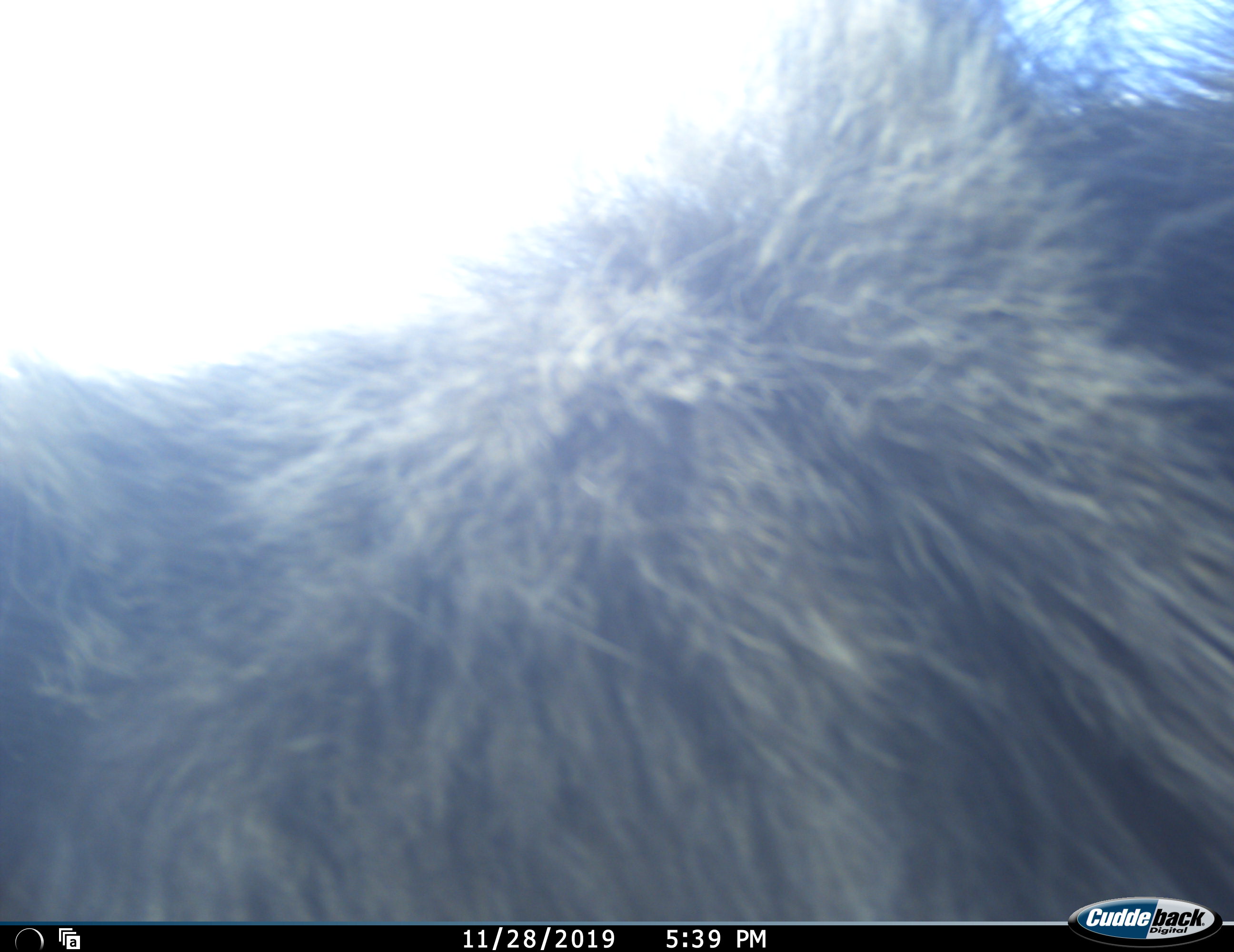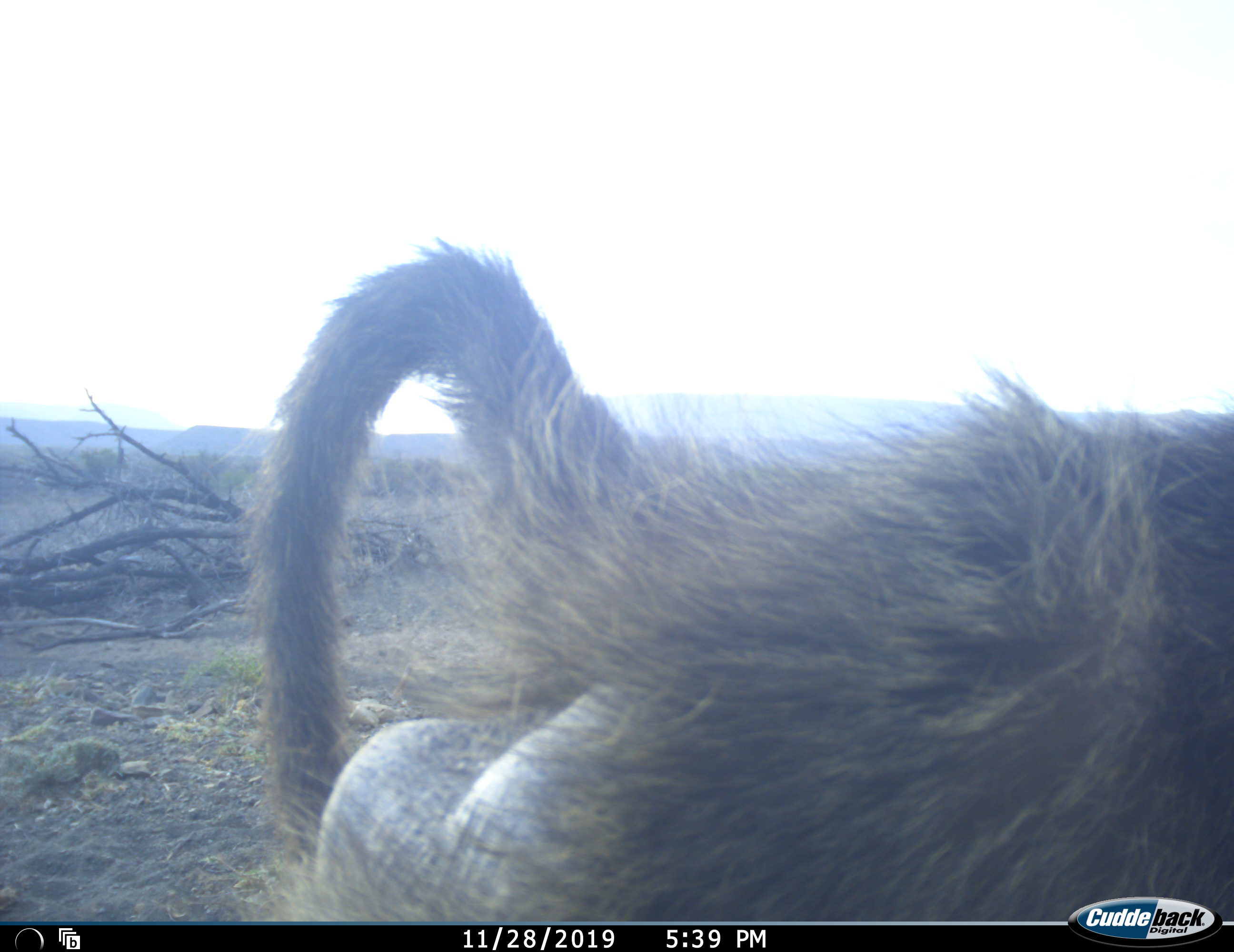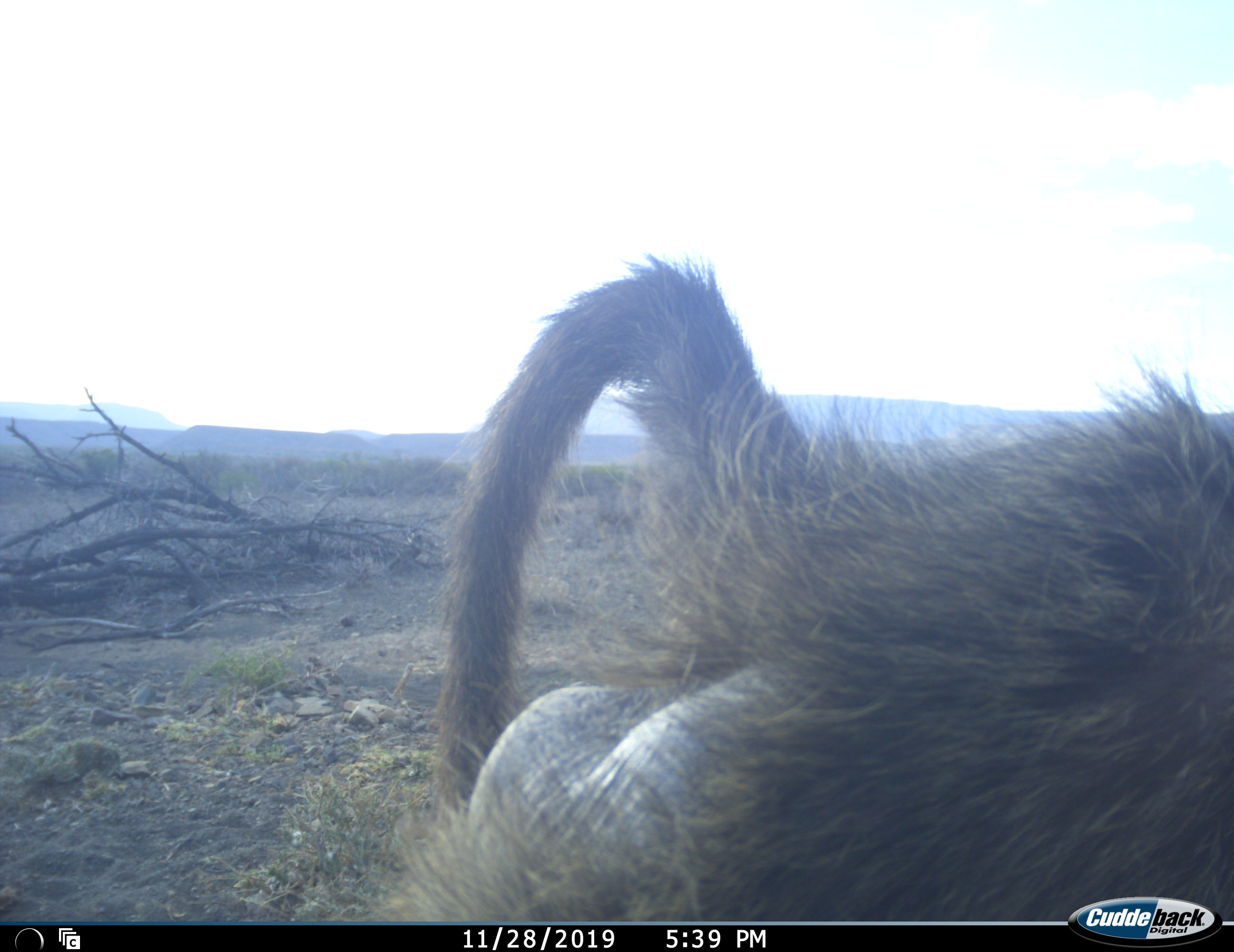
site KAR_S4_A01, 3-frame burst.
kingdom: Animalia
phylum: Chordata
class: Mammalia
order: Primates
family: Cercopithecidae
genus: Papio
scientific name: Papio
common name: baboon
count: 1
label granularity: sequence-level